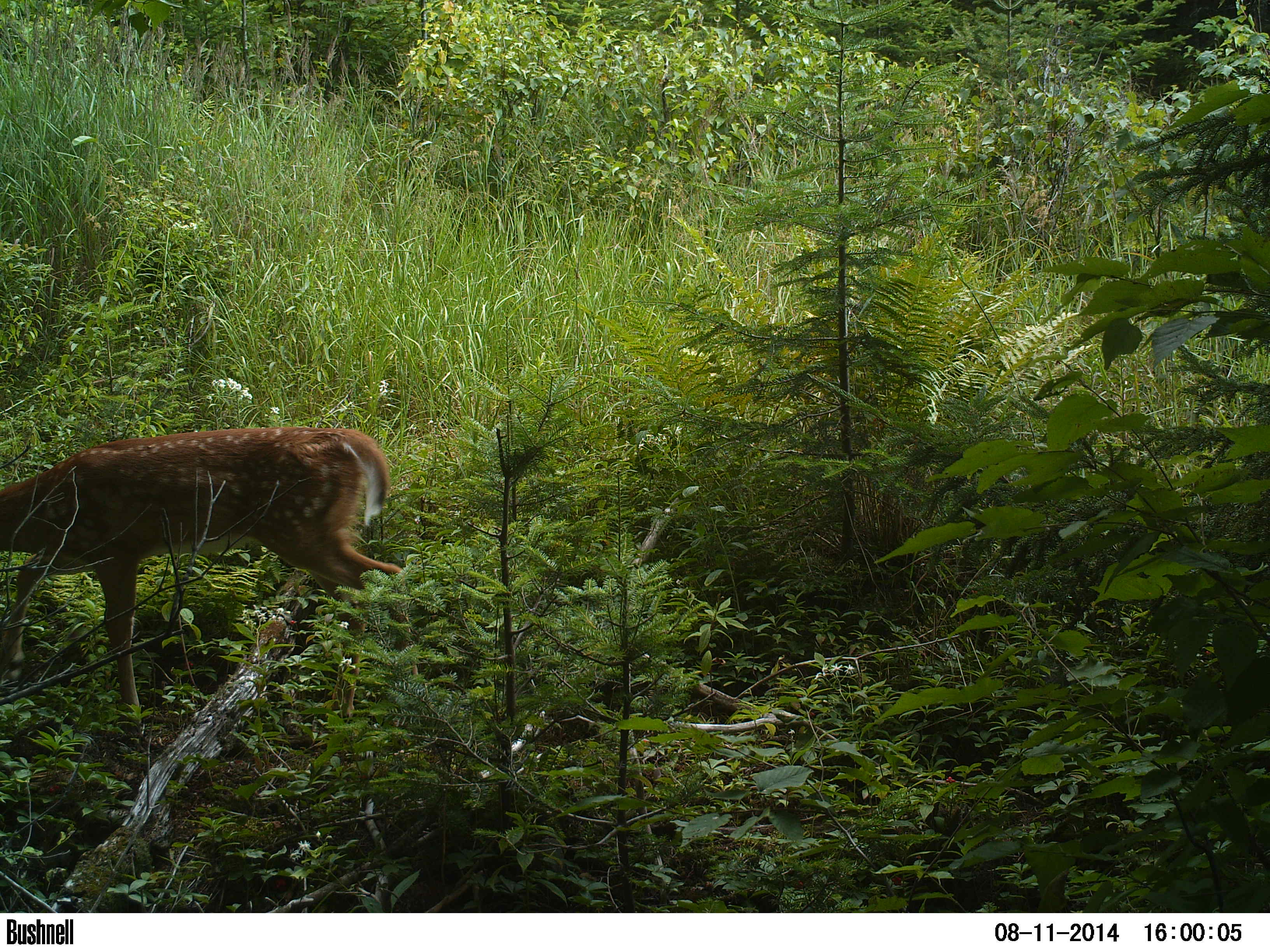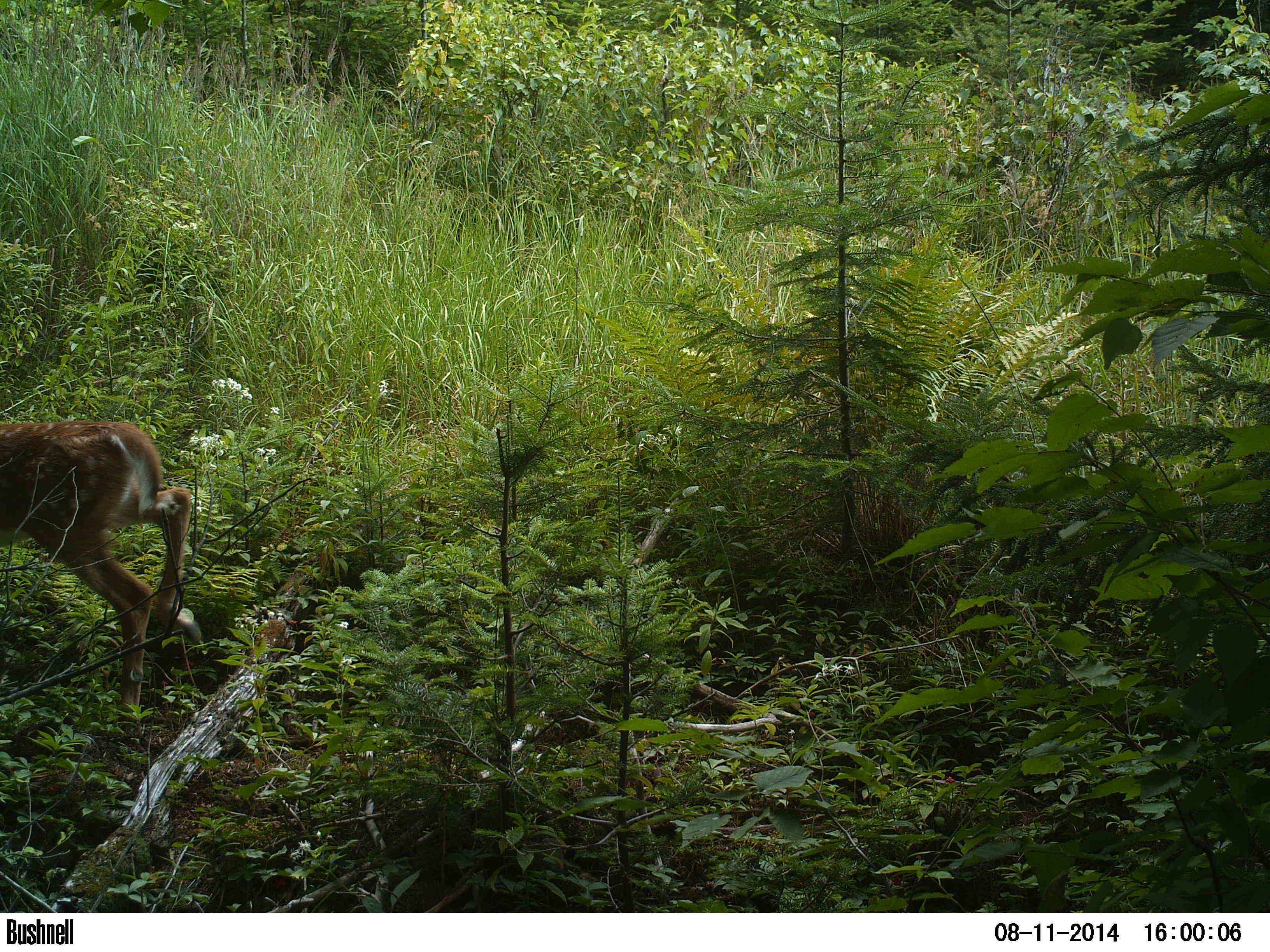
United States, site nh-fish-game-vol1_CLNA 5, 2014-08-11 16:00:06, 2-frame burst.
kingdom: Animalia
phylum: Chordata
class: Mammalia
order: Artiodactyla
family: Cervidae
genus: Odocoileus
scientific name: Odocoileus virginianus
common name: white-tailed deer